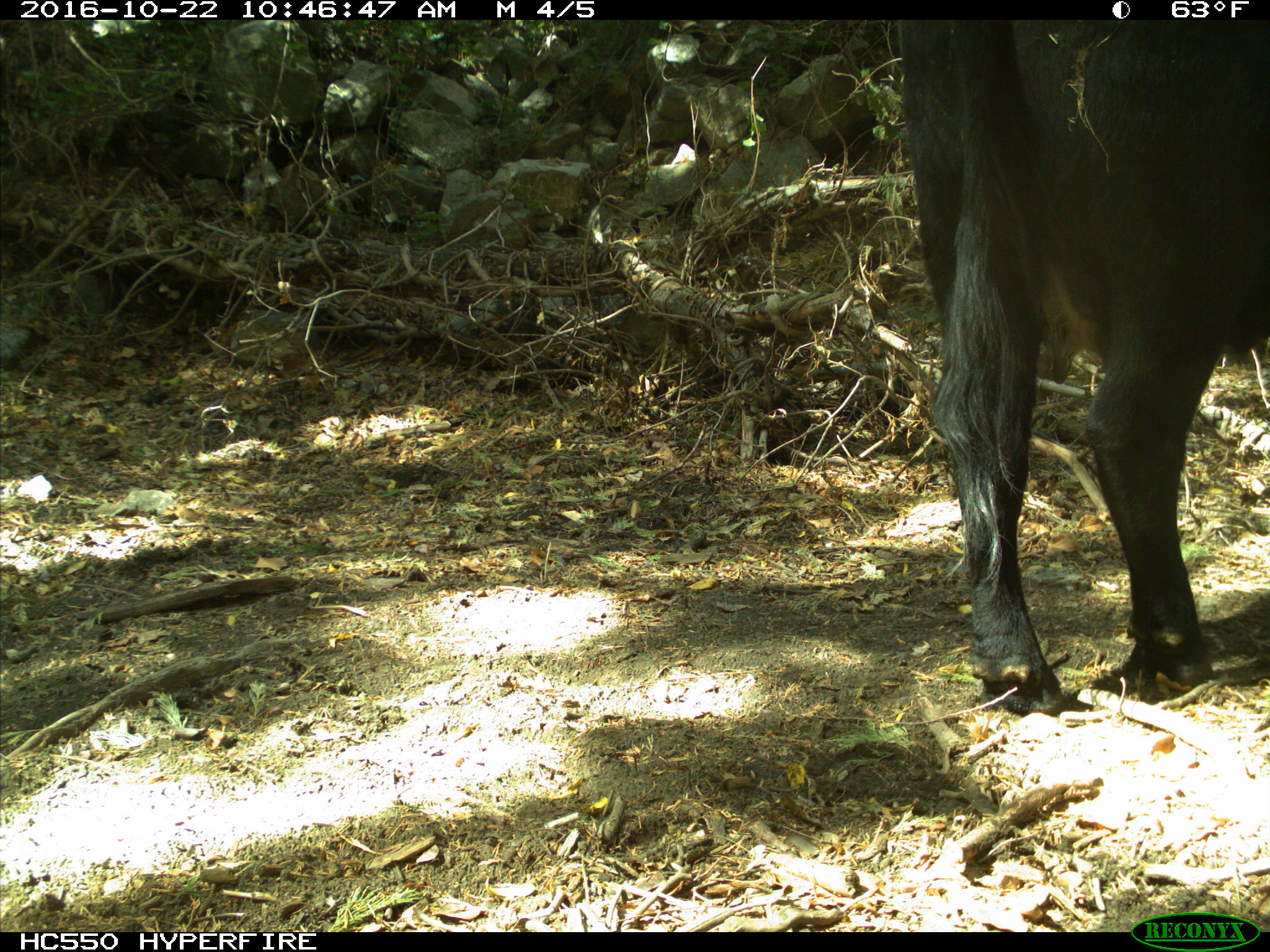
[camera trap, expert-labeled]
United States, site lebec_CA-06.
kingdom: Animalia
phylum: Chordata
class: Mammalia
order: Artiodactyla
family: Bovidae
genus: Bos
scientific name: Bos taurus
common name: domestic cow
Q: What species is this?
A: Bos taurus (domestic cow).